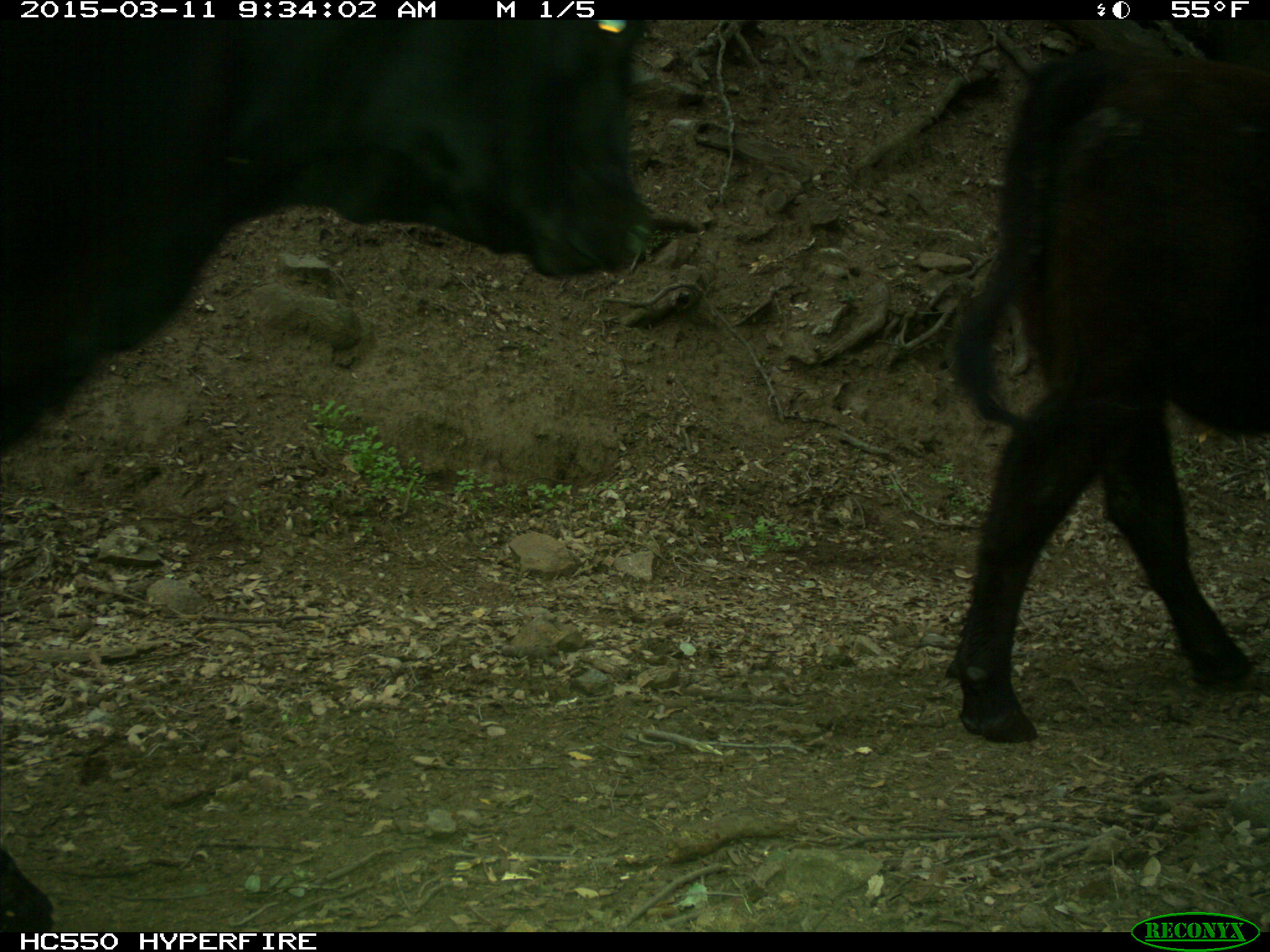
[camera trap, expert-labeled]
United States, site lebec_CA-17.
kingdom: Animalia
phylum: Chordata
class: Mammalia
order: Artiodactyla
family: Bovidae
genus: Bos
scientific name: Bos taurus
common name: domestic cow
Bos taurus (domestic cow).